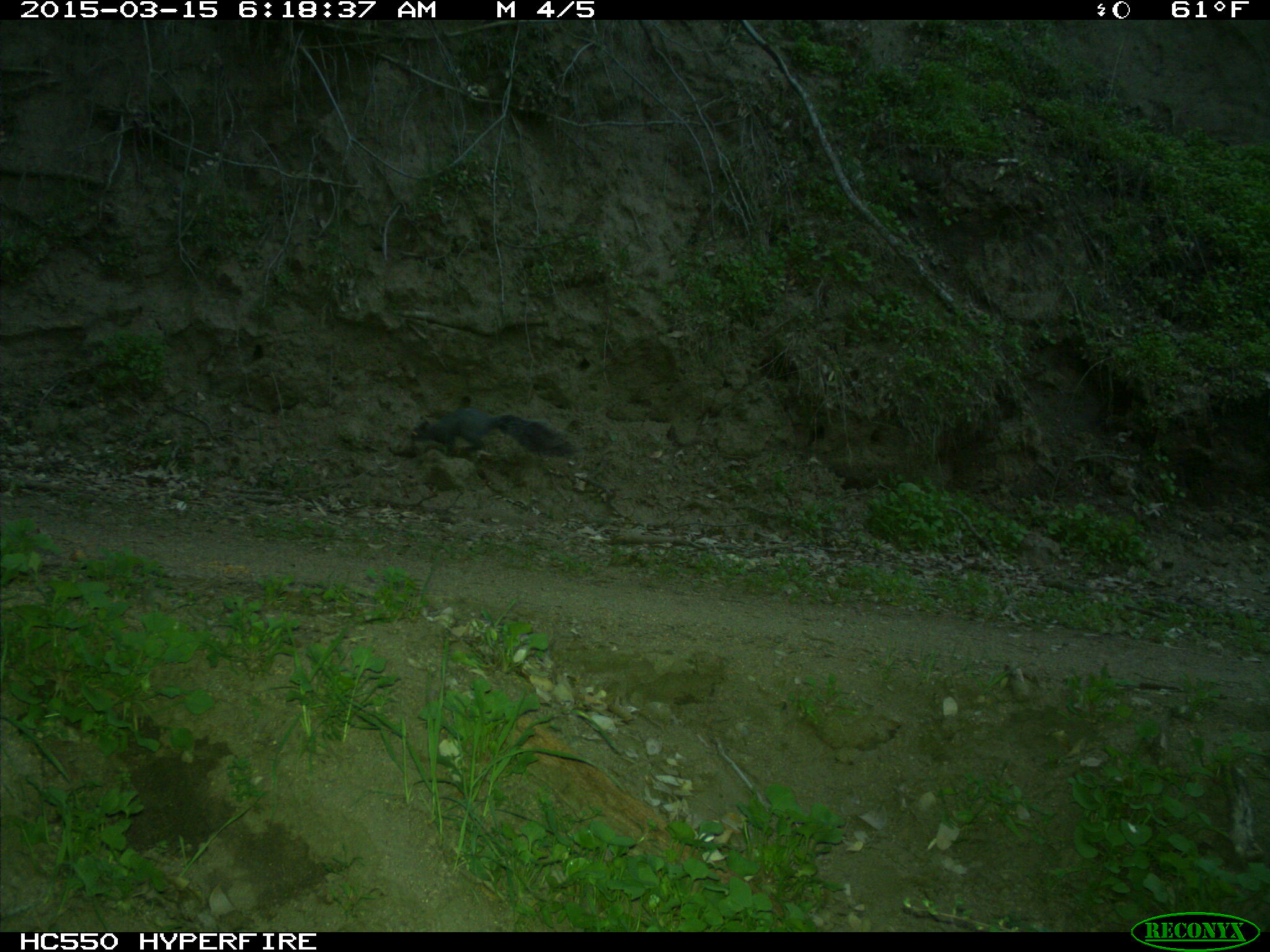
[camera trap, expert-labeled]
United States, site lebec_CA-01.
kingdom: Animalia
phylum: Chordata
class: Mammalia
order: Rodentia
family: Sciuridae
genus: Sciurus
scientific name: Sciurus carolinensis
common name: eastern gray squirrel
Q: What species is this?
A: Sciurus carolinensis (eastern gray squirrel).